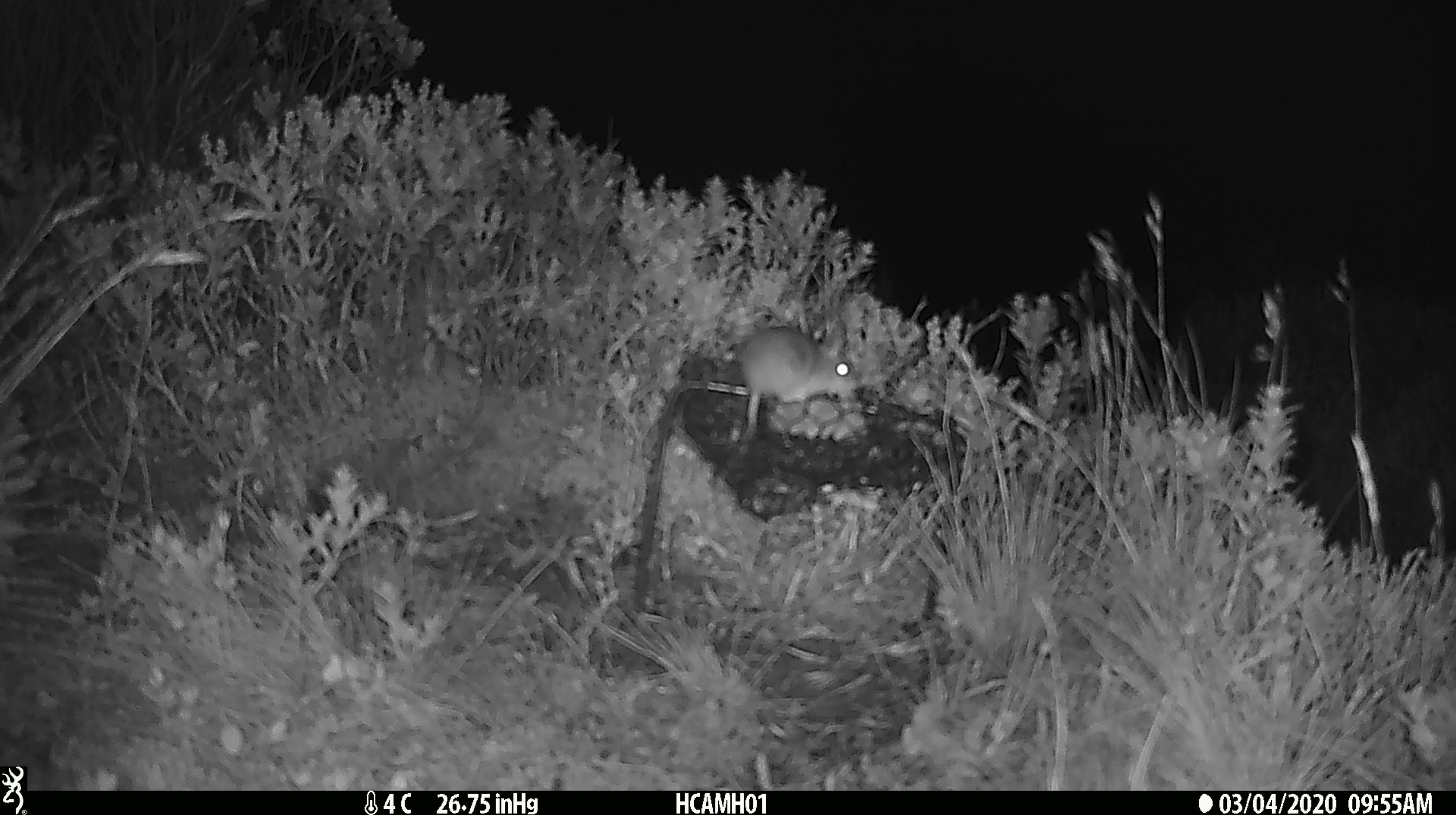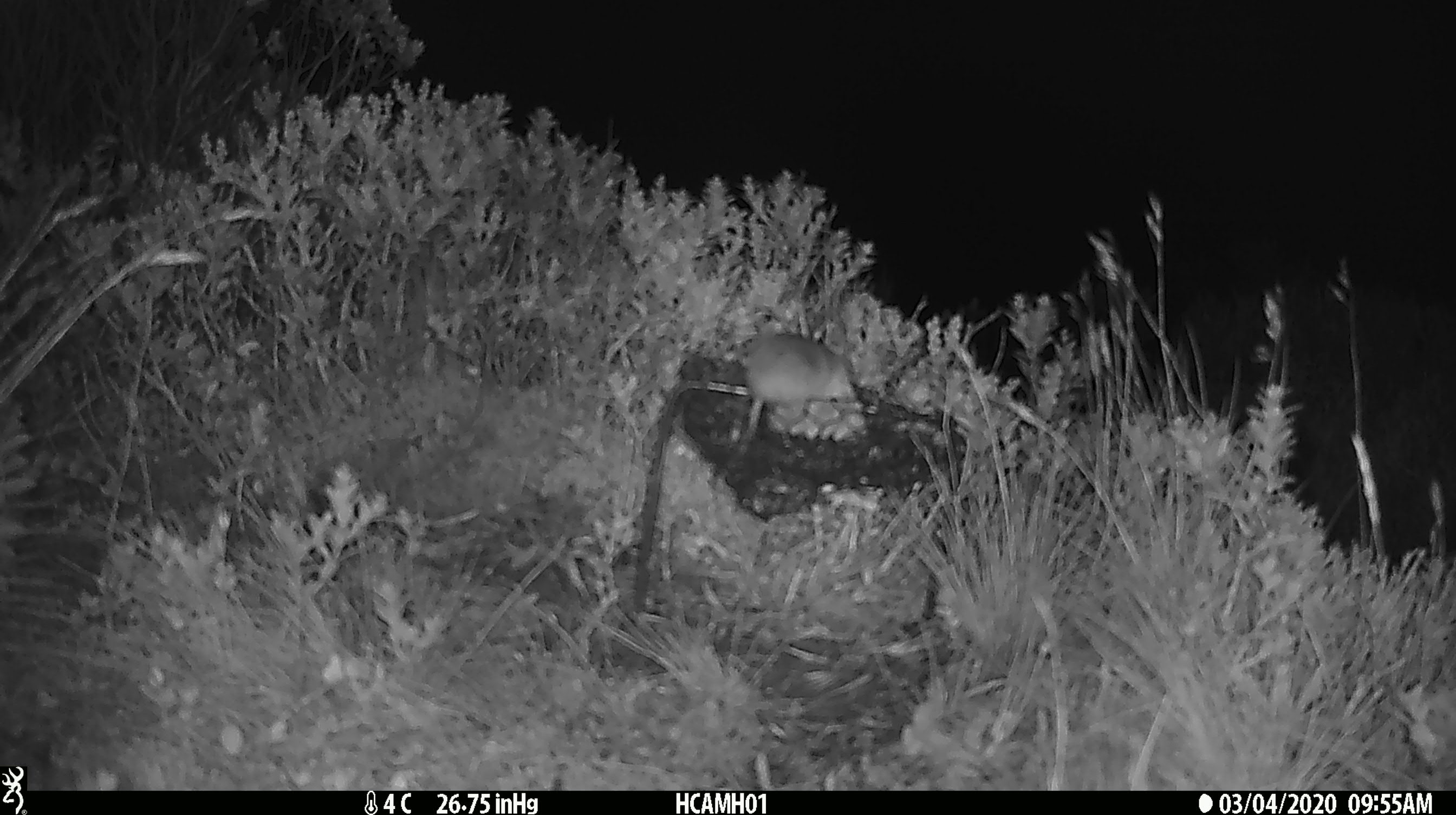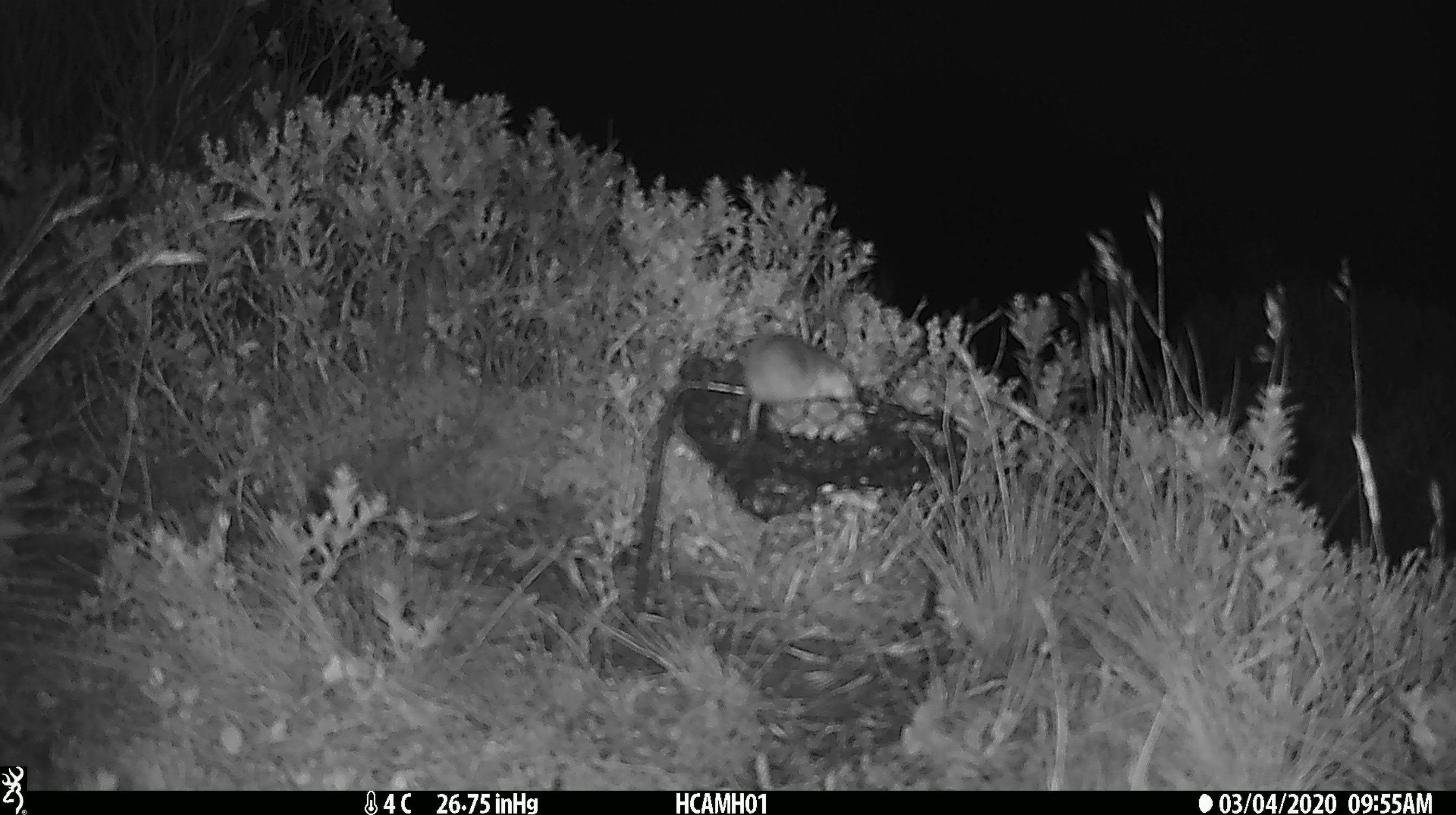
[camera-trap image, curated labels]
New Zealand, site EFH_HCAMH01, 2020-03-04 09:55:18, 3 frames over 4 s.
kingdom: Animalia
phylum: Chordata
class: Mammalia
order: Rodentia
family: Muridae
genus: Mus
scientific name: Mus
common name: mouse